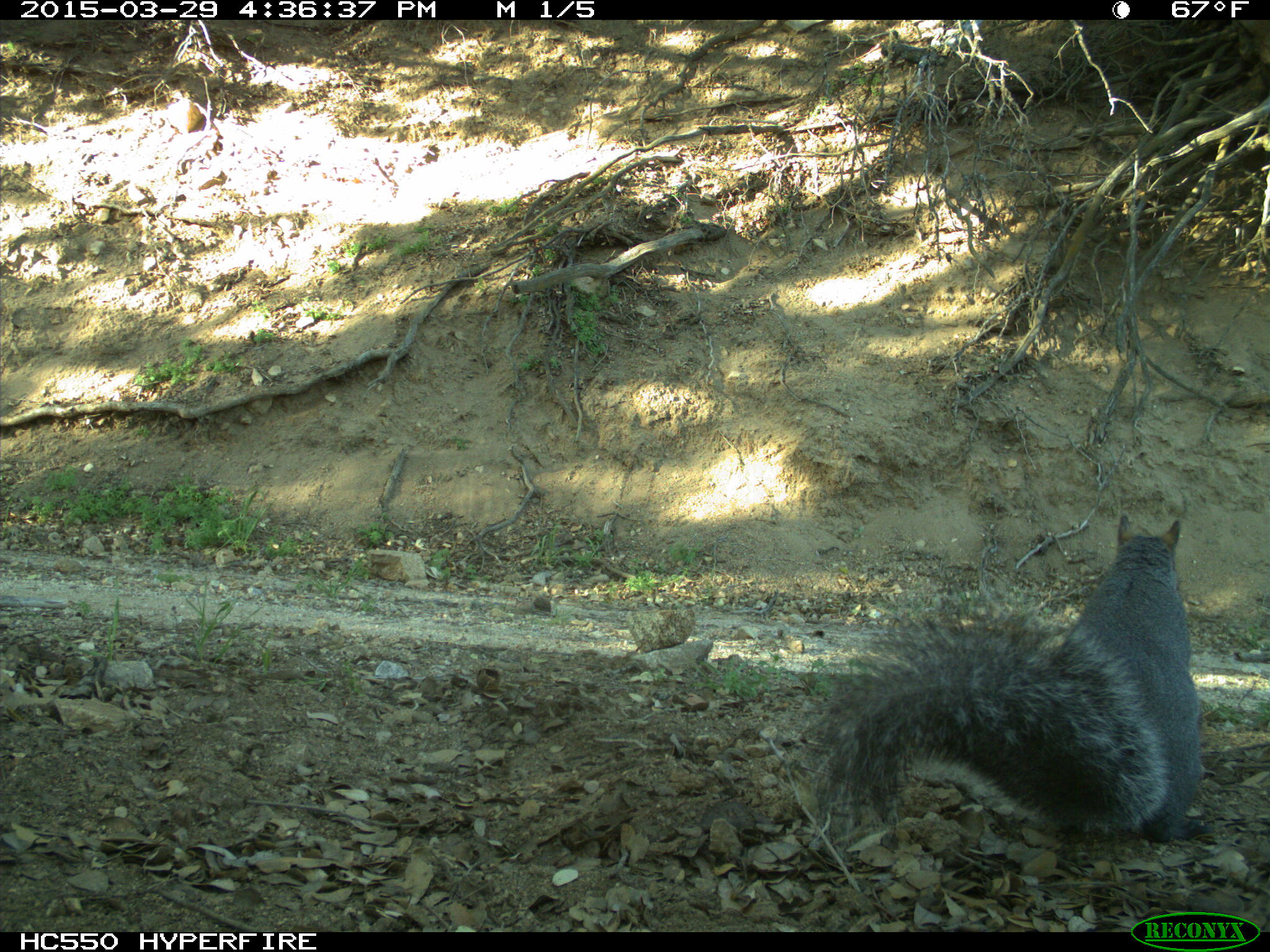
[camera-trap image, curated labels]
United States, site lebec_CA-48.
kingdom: Animalia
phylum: Chordata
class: Mammalia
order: Rodentia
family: Sciuridae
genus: Sciurus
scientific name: Sciurus carolinensis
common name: eastern gray squirrel